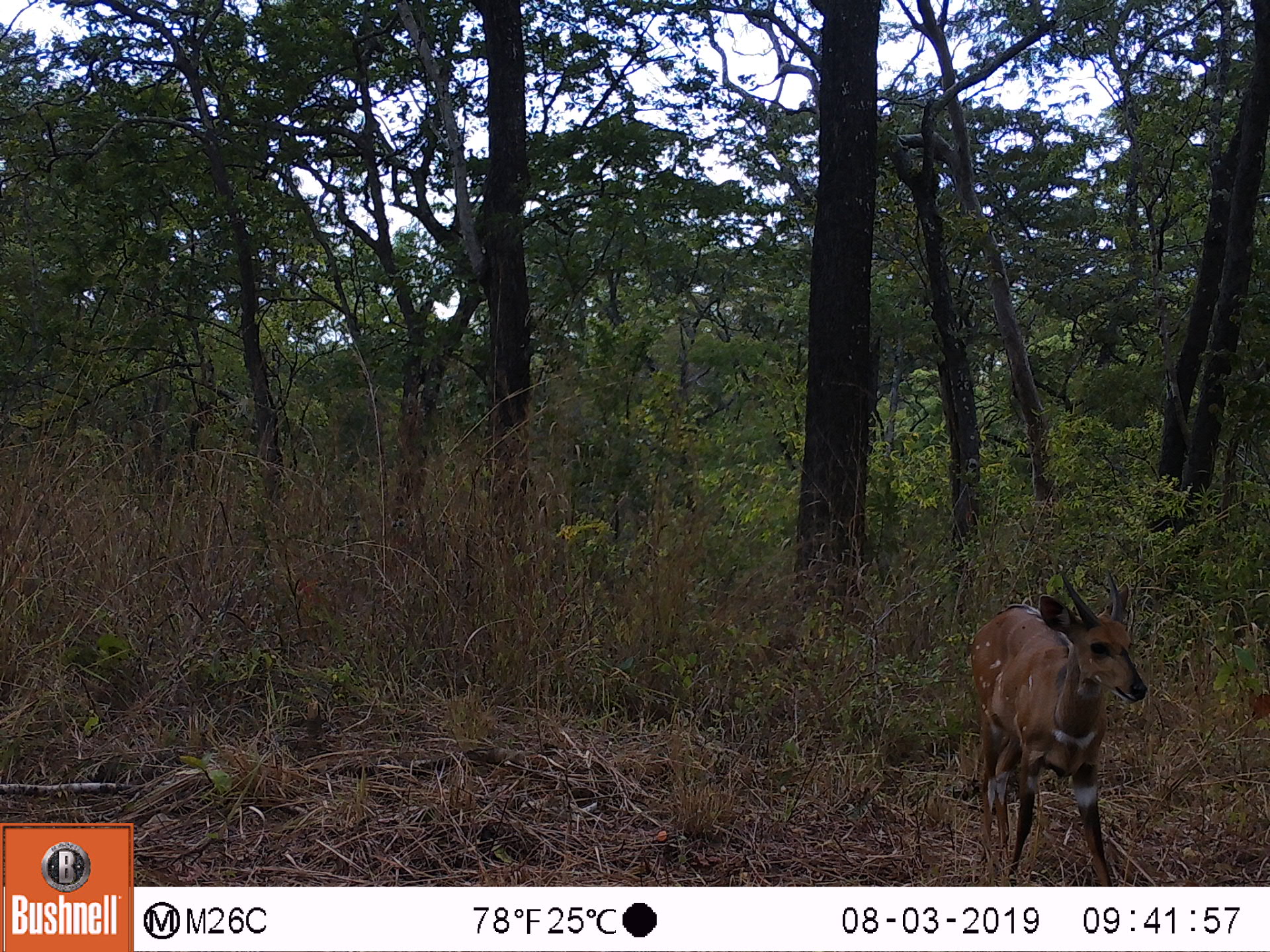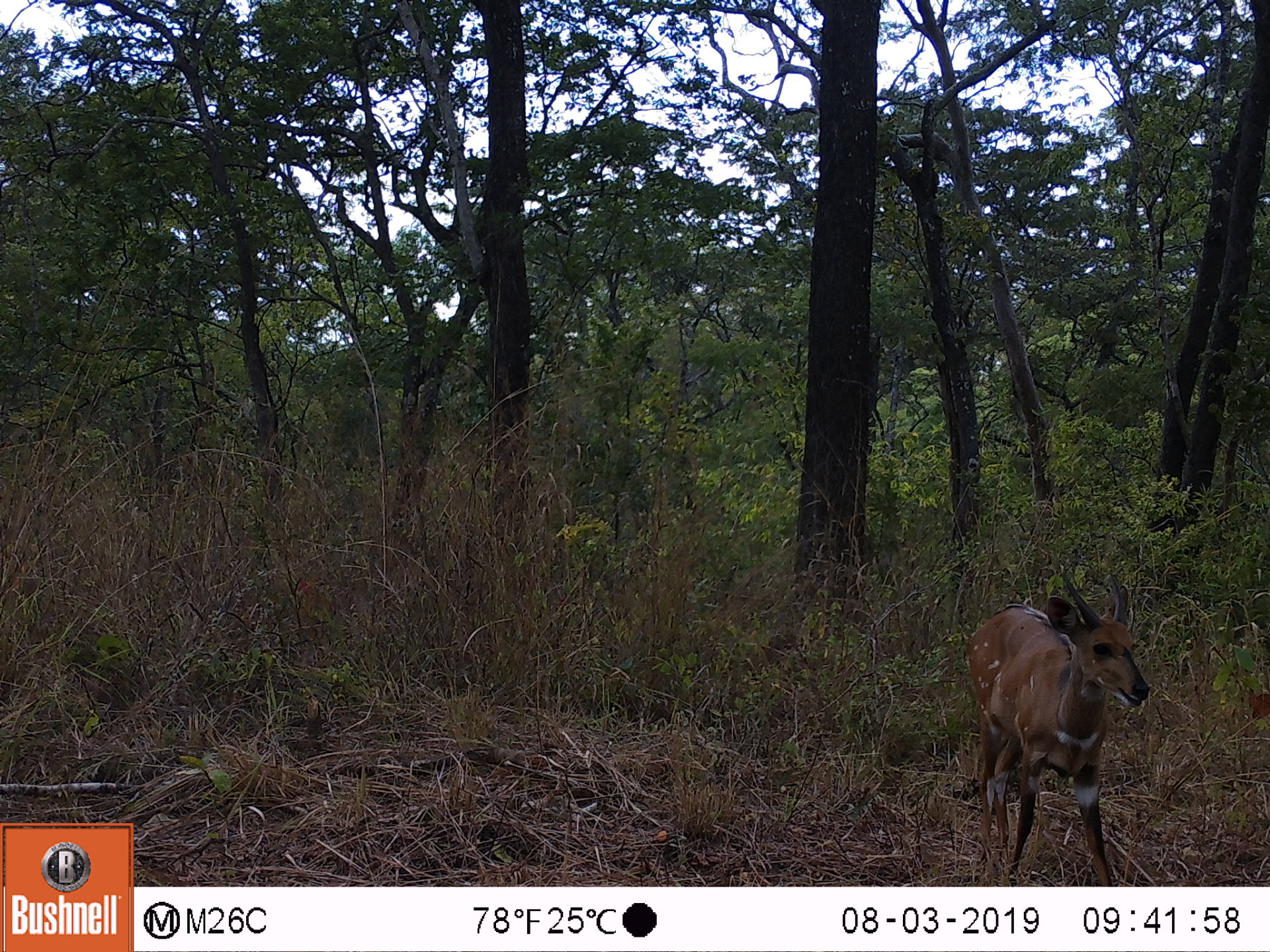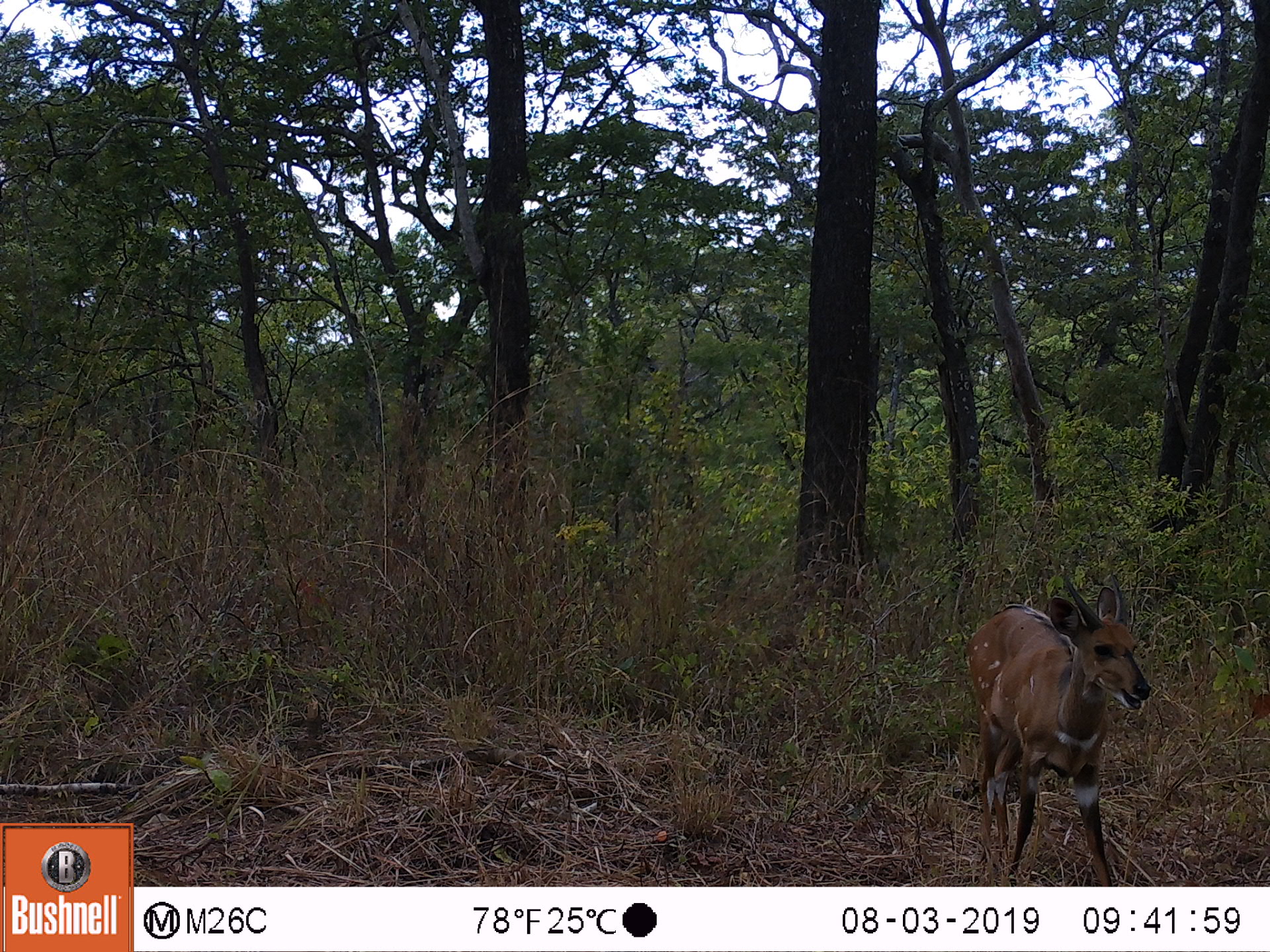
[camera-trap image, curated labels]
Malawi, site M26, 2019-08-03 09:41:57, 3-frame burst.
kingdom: Animalia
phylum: Chordata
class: Mammalia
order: Artiodactyla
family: Bovidae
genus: Tragelaphus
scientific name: Tragelaphus sylvaticus sylvaticus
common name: cape bushbuck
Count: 1.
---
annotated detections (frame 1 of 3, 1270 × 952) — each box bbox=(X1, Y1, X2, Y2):
cape bushbuck: bbox=(965, 564, 1148, 885)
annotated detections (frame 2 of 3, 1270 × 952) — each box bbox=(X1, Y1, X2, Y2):
cape bushbuck: bbox=(960, 562, 1149, 885)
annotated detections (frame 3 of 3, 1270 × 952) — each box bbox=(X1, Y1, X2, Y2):
cape bushbuck: bbox=(957, 567, 1149, 885)